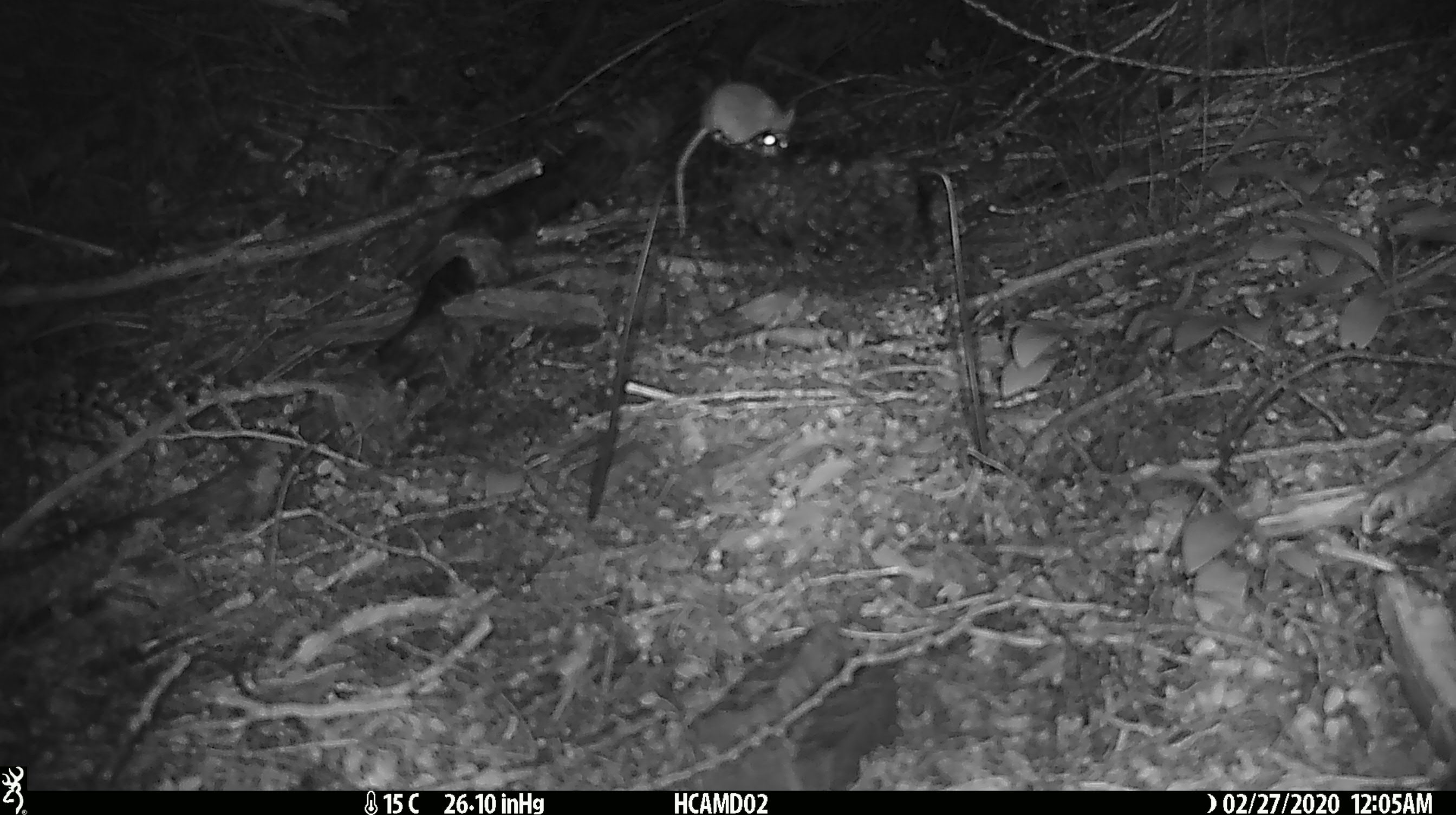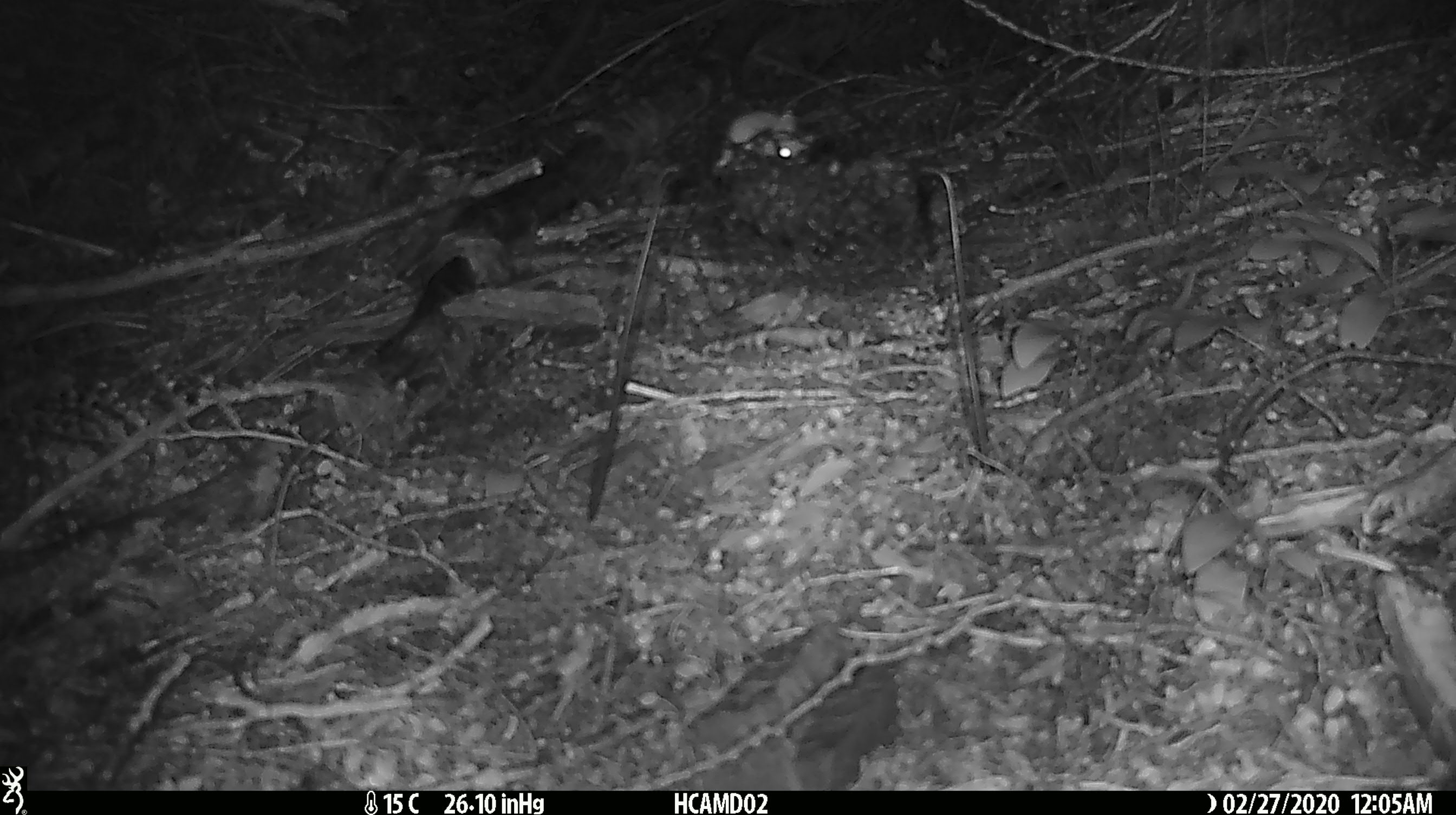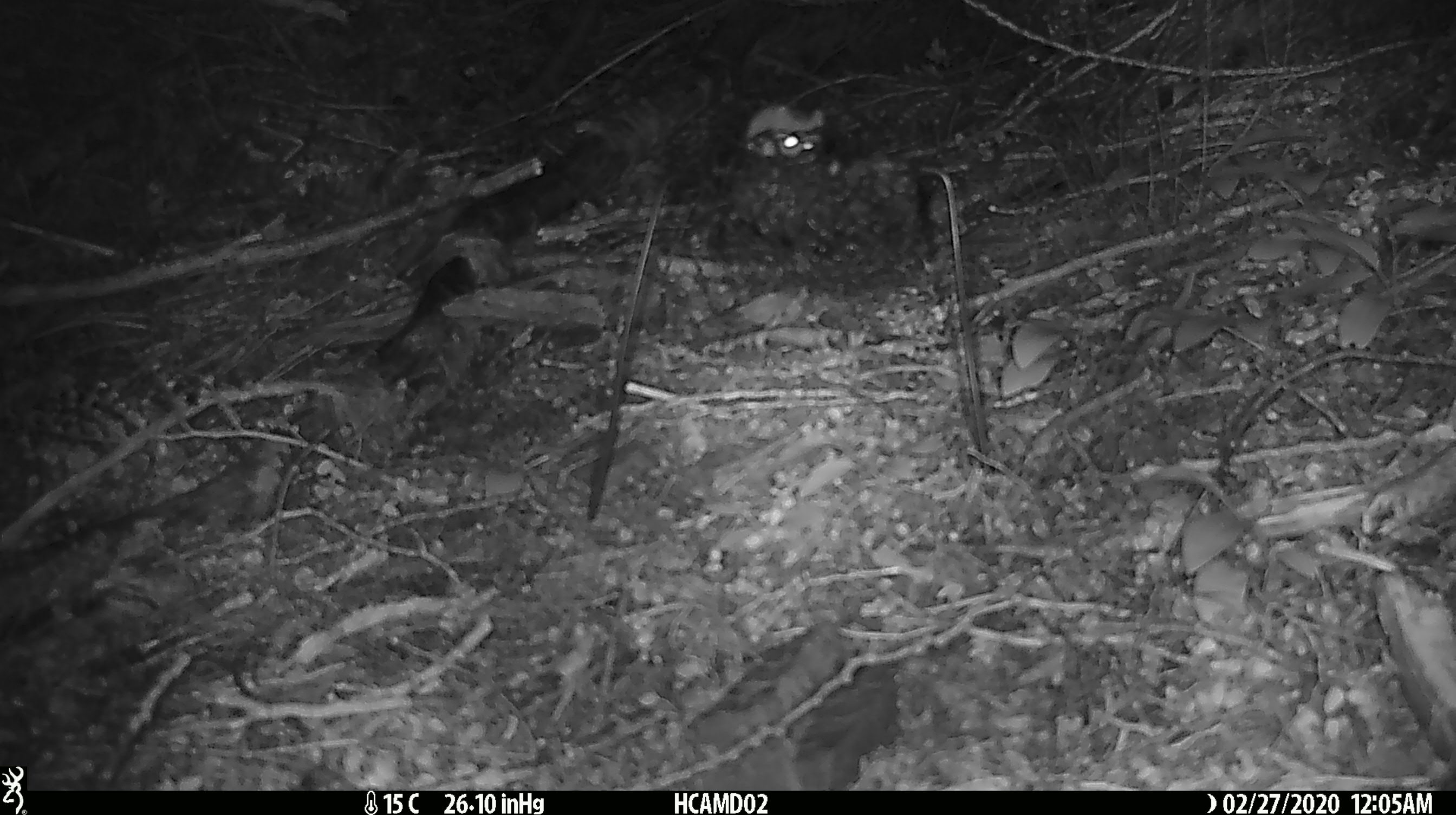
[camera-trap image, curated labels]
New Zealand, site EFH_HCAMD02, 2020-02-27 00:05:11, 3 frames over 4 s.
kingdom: Animalia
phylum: Chordata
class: Mammalia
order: Rodentia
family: Muridae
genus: Mus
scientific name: Mus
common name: mouse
Mouse (Mus).